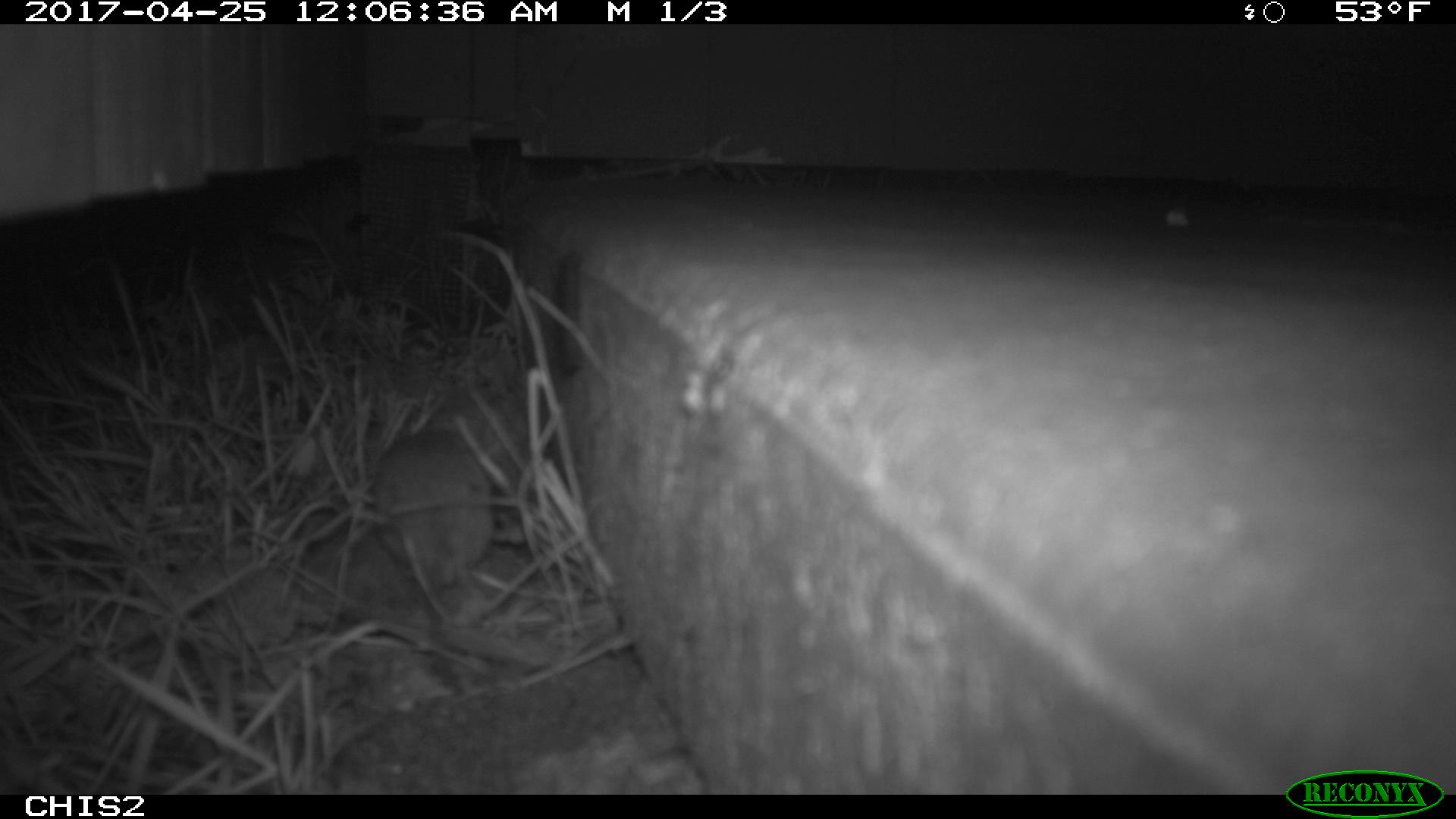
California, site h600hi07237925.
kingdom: Animalia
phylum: Chordata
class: Mammalia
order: Rodentia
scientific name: Rodentia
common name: rodent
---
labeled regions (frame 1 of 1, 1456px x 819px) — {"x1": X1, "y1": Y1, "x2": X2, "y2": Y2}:
rodent: {"x1": 370, "y1": 428, "x2": 491, "y2": 624}